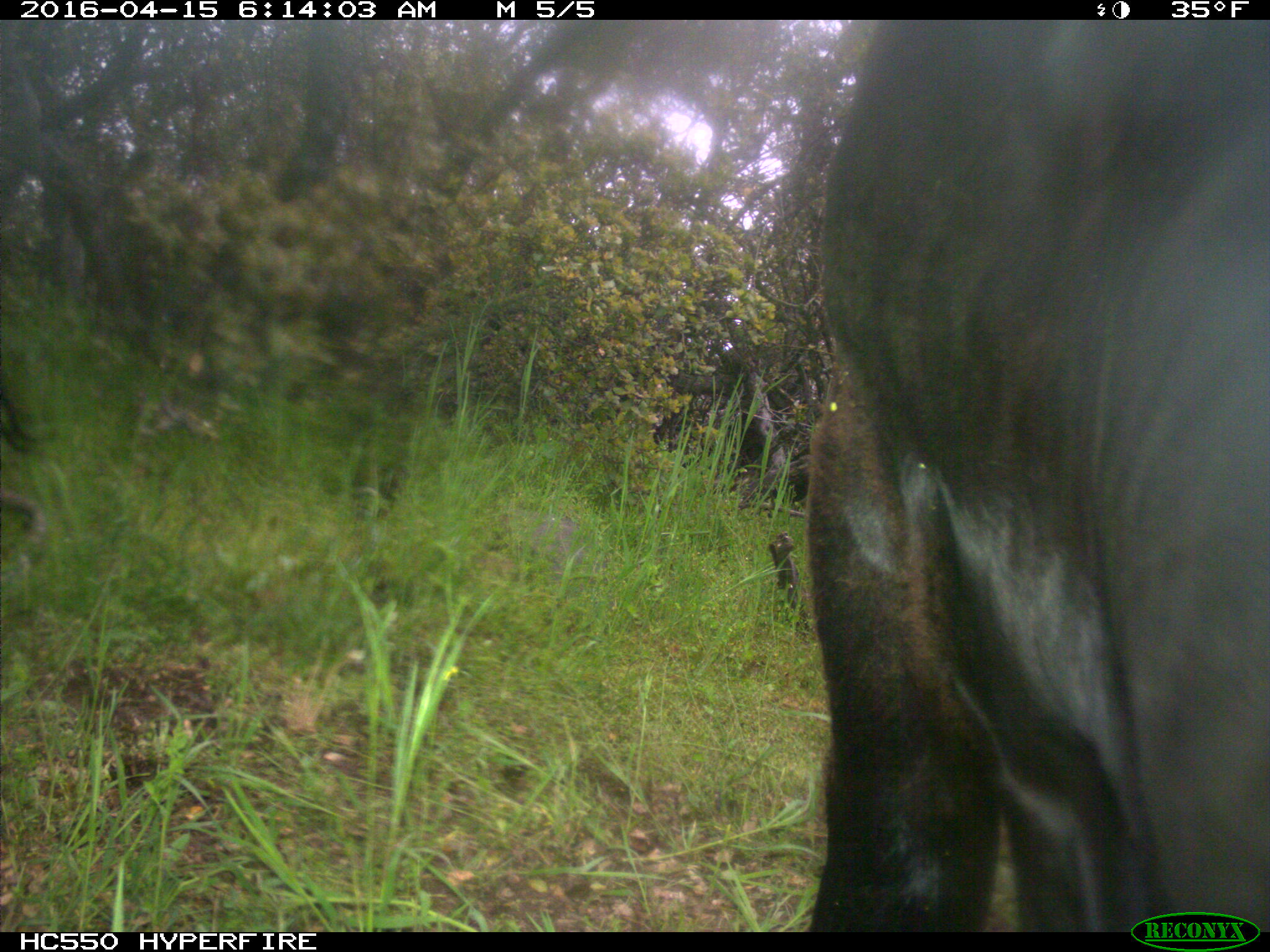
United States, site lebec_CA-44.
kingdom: Animalia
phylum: Chordata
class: Mammalia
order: Artiodactyla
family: Bovidae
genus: Bos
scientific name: Bos taurus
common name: domestic cow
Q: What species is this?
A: Bos taurus (domestic cow).